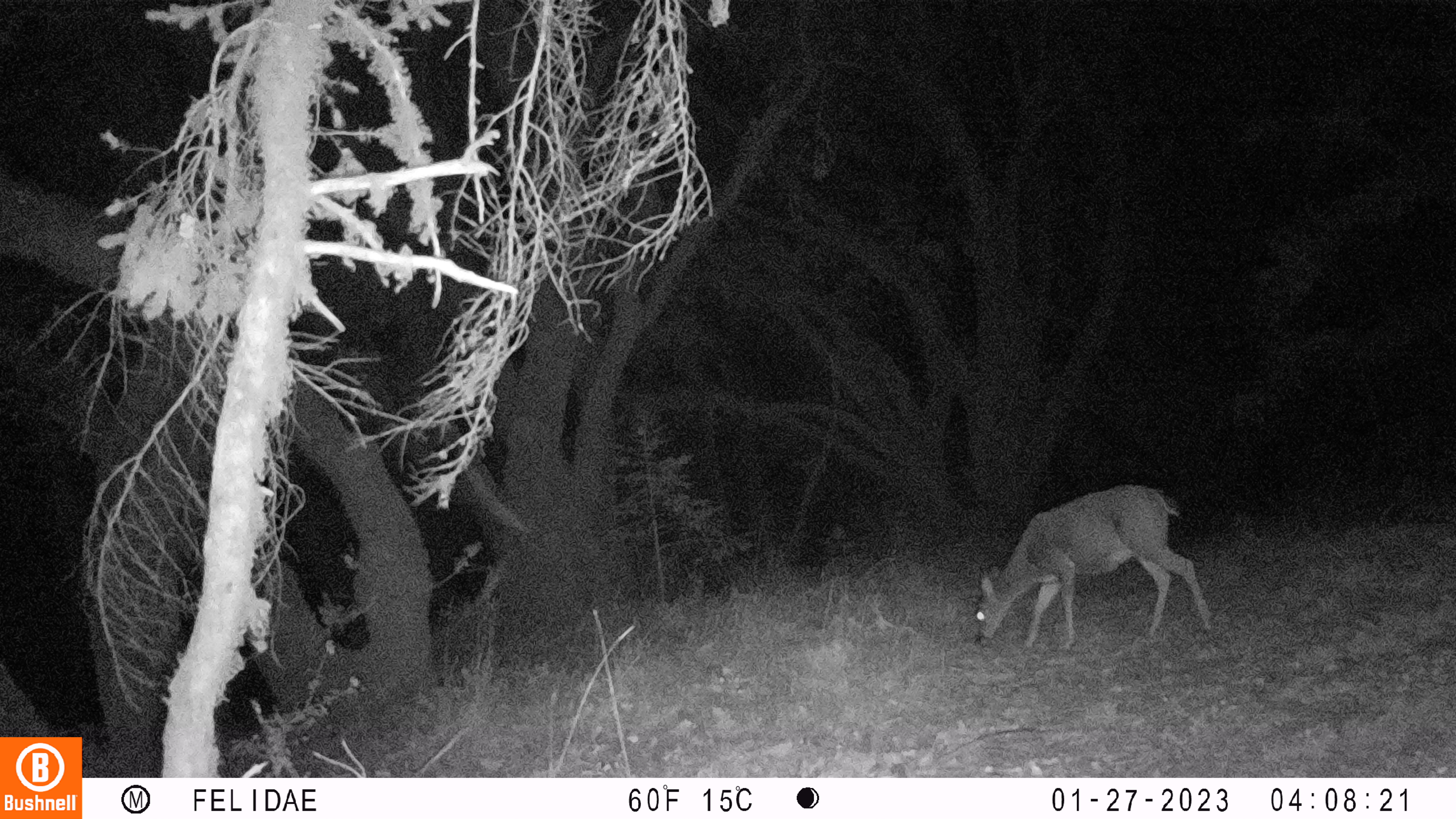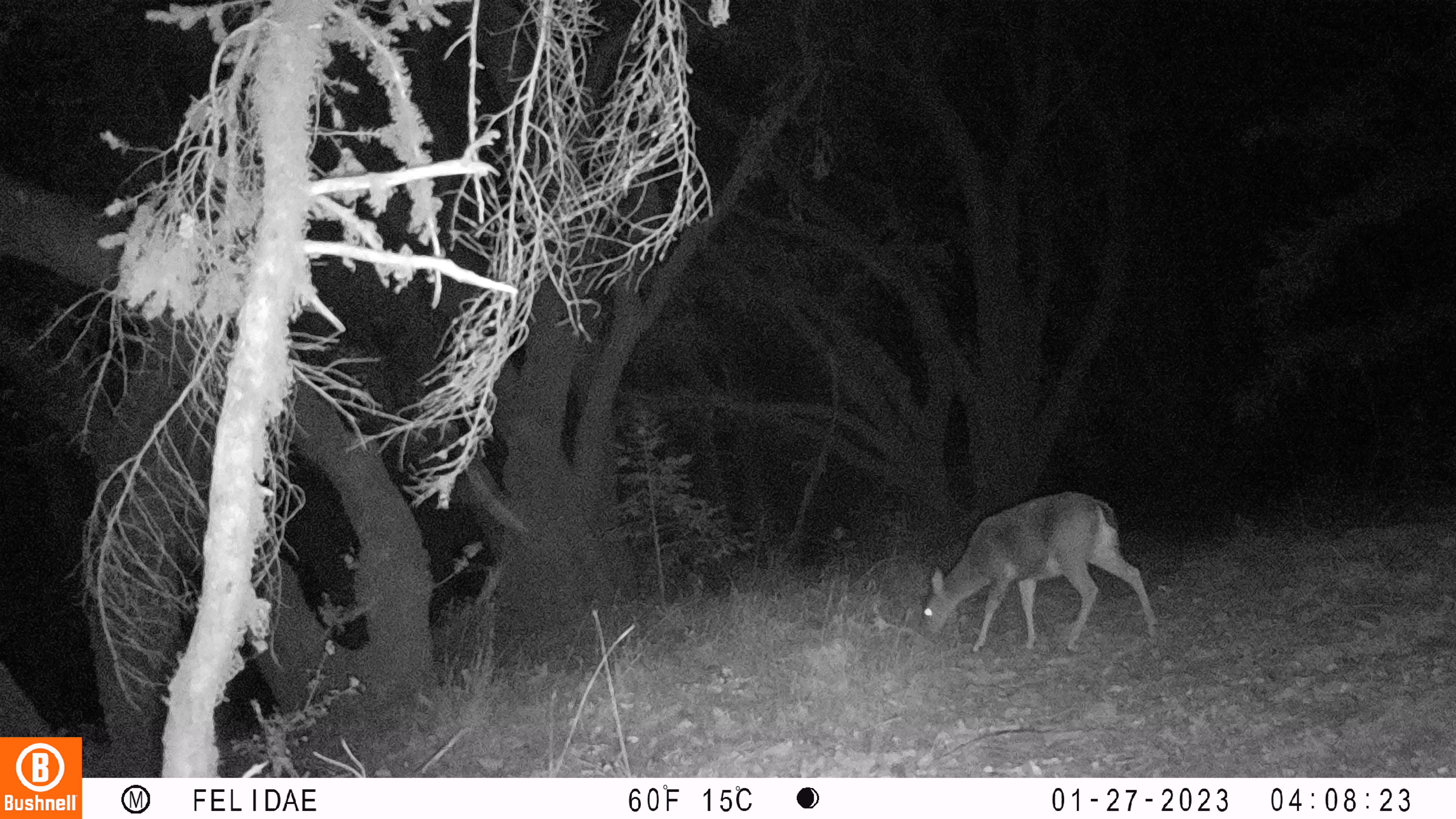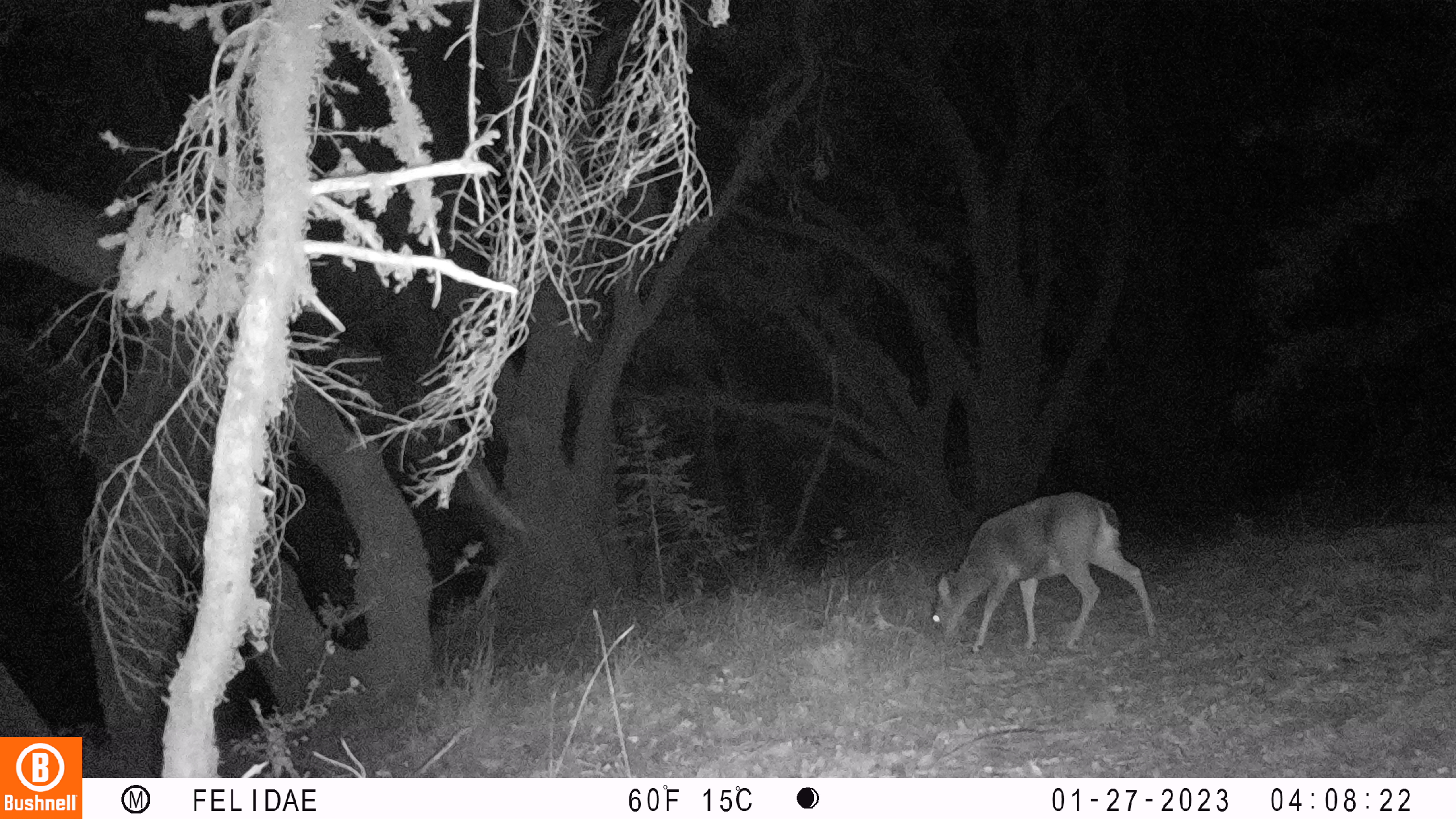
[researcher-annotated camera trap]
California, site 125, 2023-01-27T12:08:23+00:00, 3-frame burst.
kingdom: Animalia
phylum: Chordata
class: Mammalia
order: Artiodactyla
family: Cervidae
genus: Odocoileus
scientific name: Odocoileus hemionus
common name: mule deer